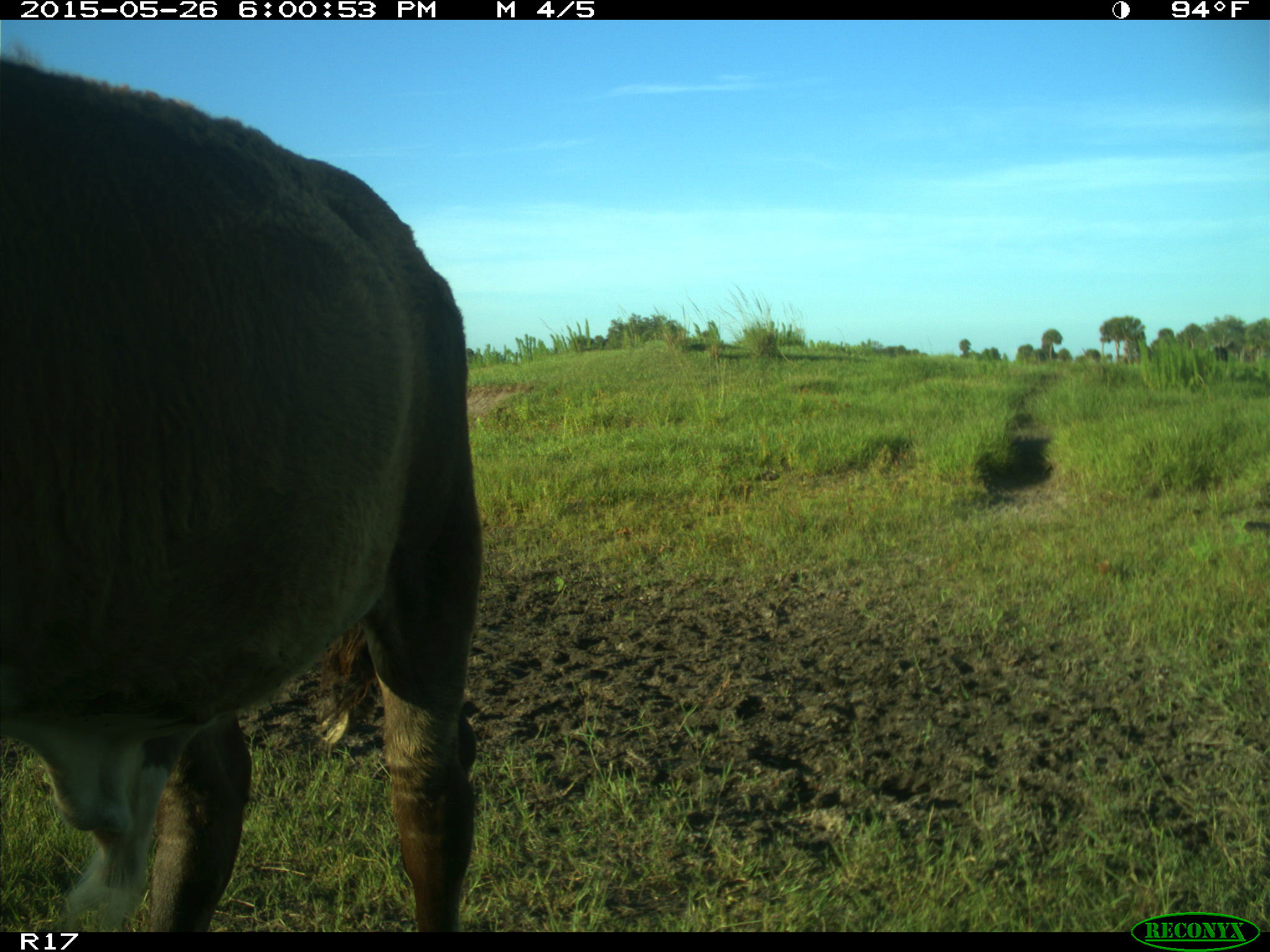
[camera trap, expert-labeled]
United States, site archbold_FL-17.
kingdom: Animalia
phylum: Chordata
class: Mammalia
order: Artiodactyla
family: Bovidae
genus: Bos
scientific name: Bos taurus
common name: domestic cow